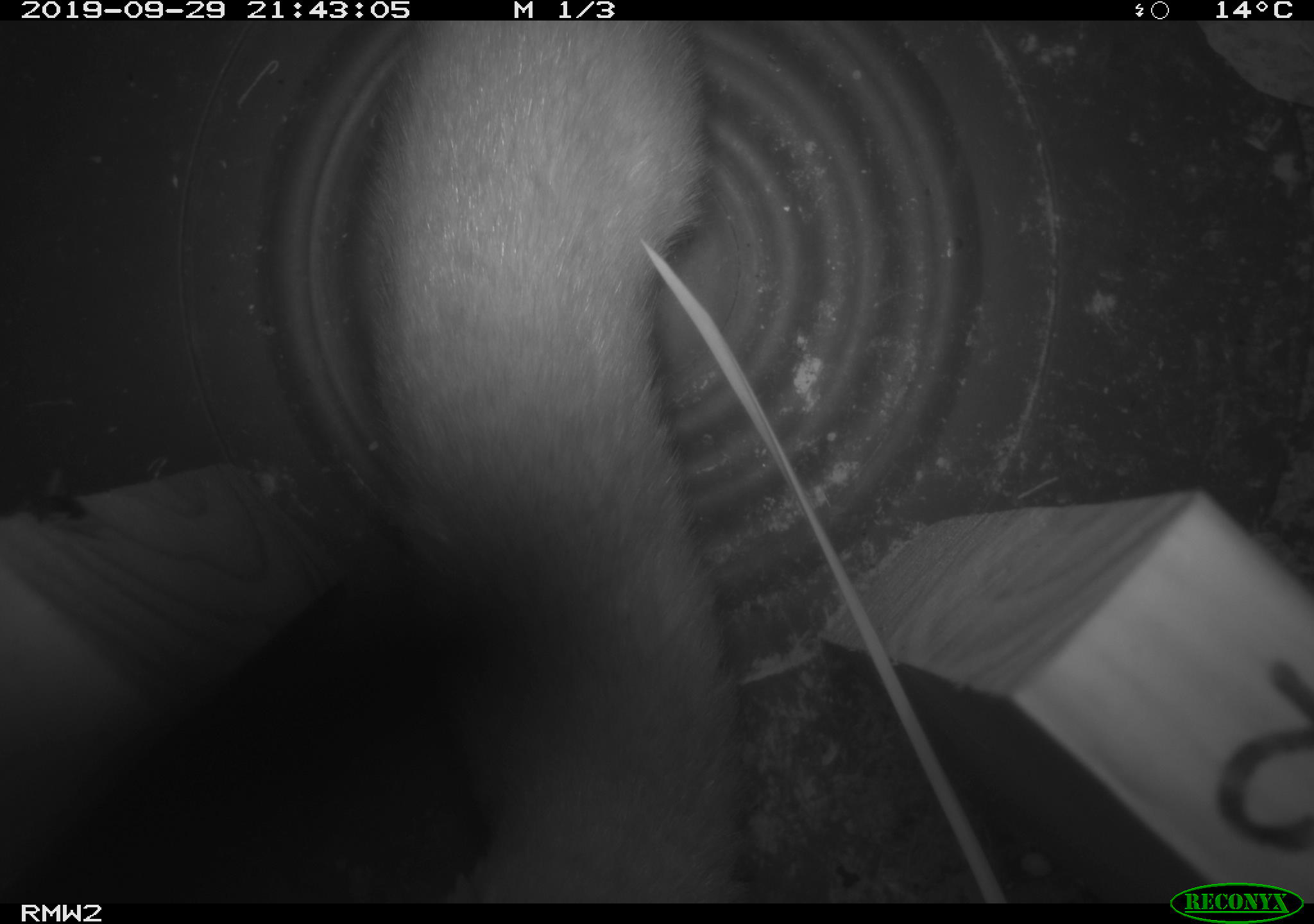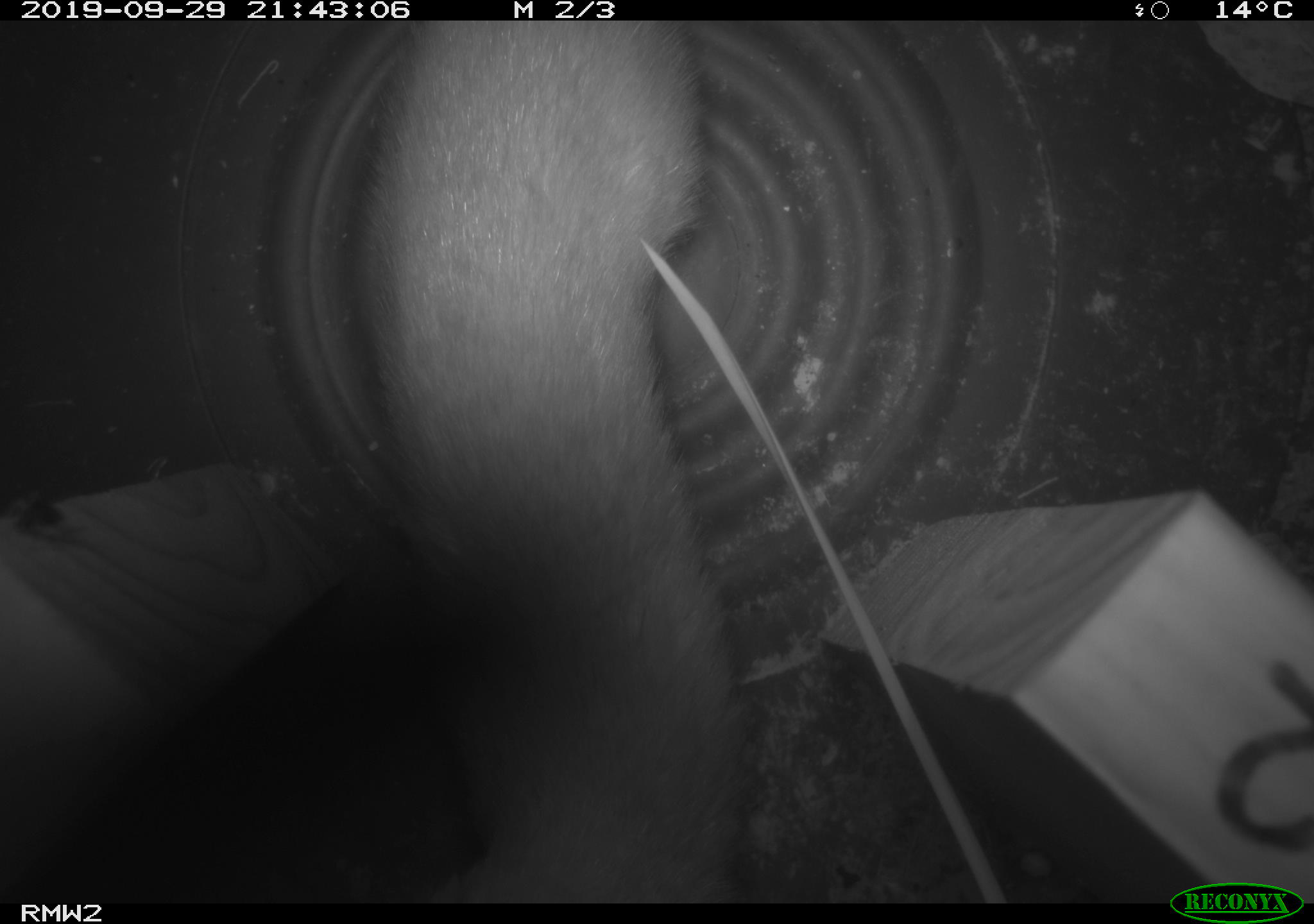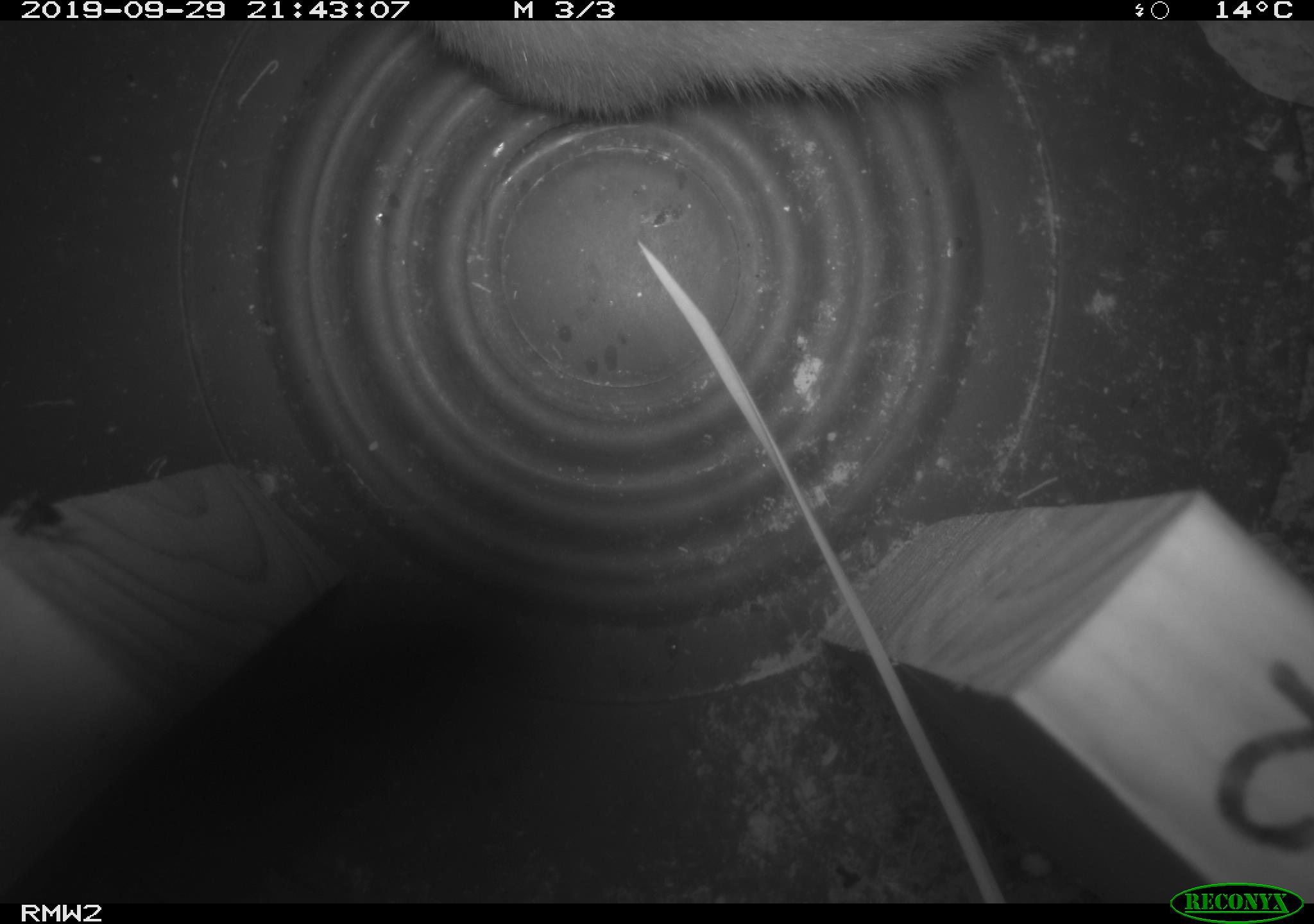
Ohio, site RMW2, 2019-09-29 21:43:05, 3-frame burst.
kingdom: Animalia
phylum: Chordata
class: Mammalia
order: Carnivora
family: Mustelidae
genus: Neogale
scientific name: Neogale frenata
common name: long-tailed weasel